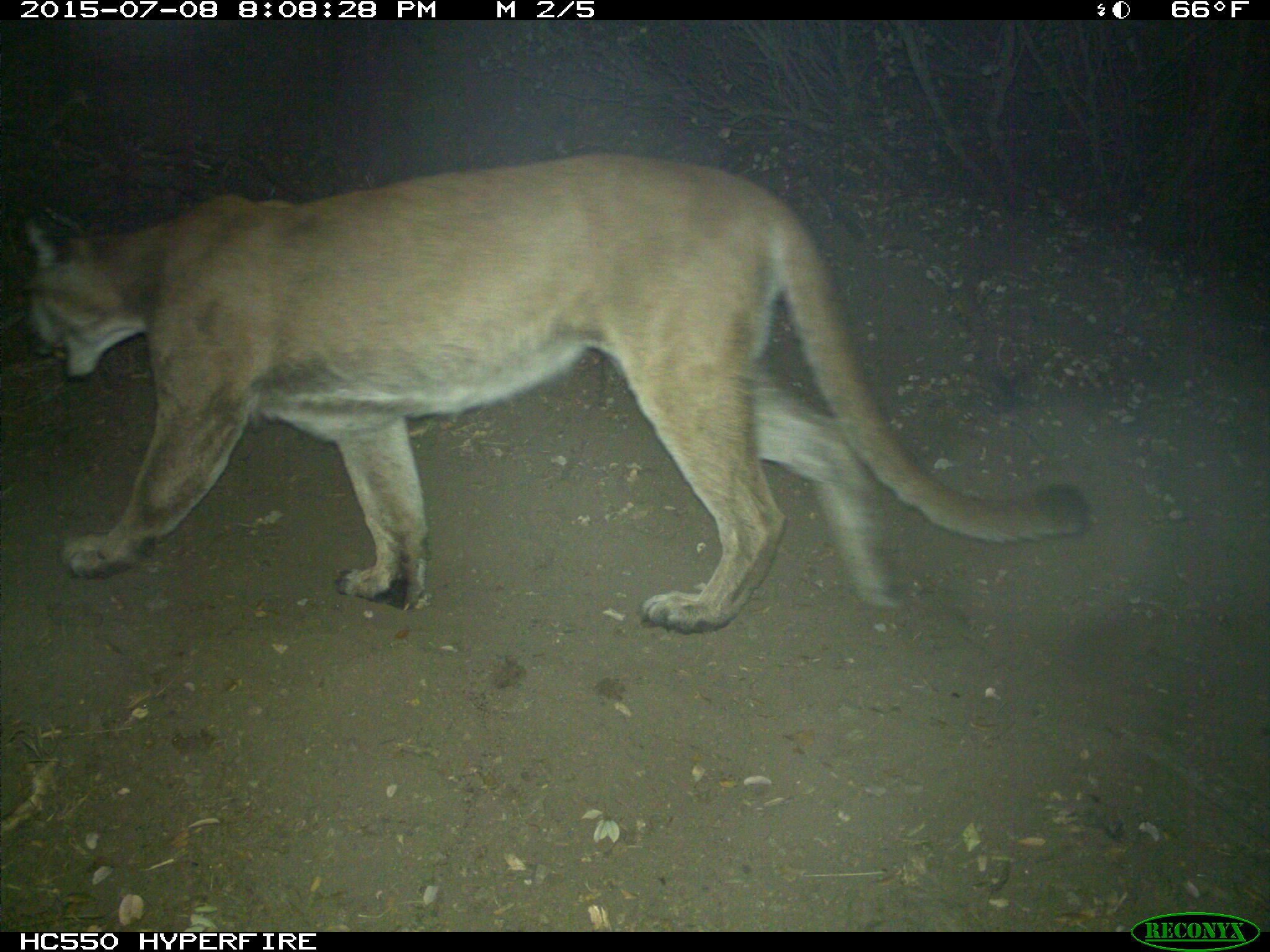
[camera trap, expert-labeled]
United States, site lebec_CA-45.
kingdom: Animalia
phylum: Chordata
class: Mammalia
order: Carnivora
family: Felidae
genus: Puma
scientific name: Puma concolor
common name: mountain lion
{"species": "Puma concolor (mountain lion)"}